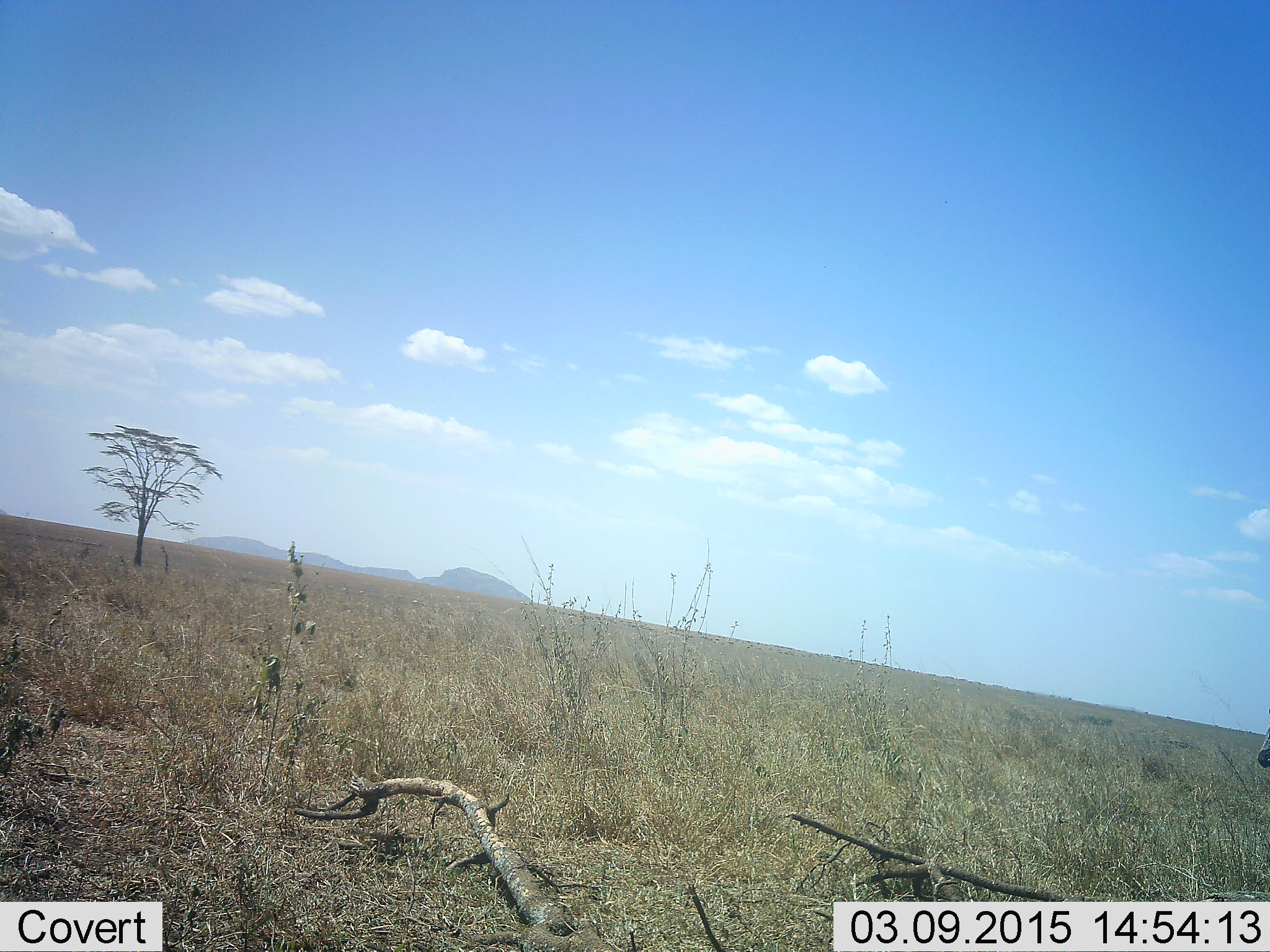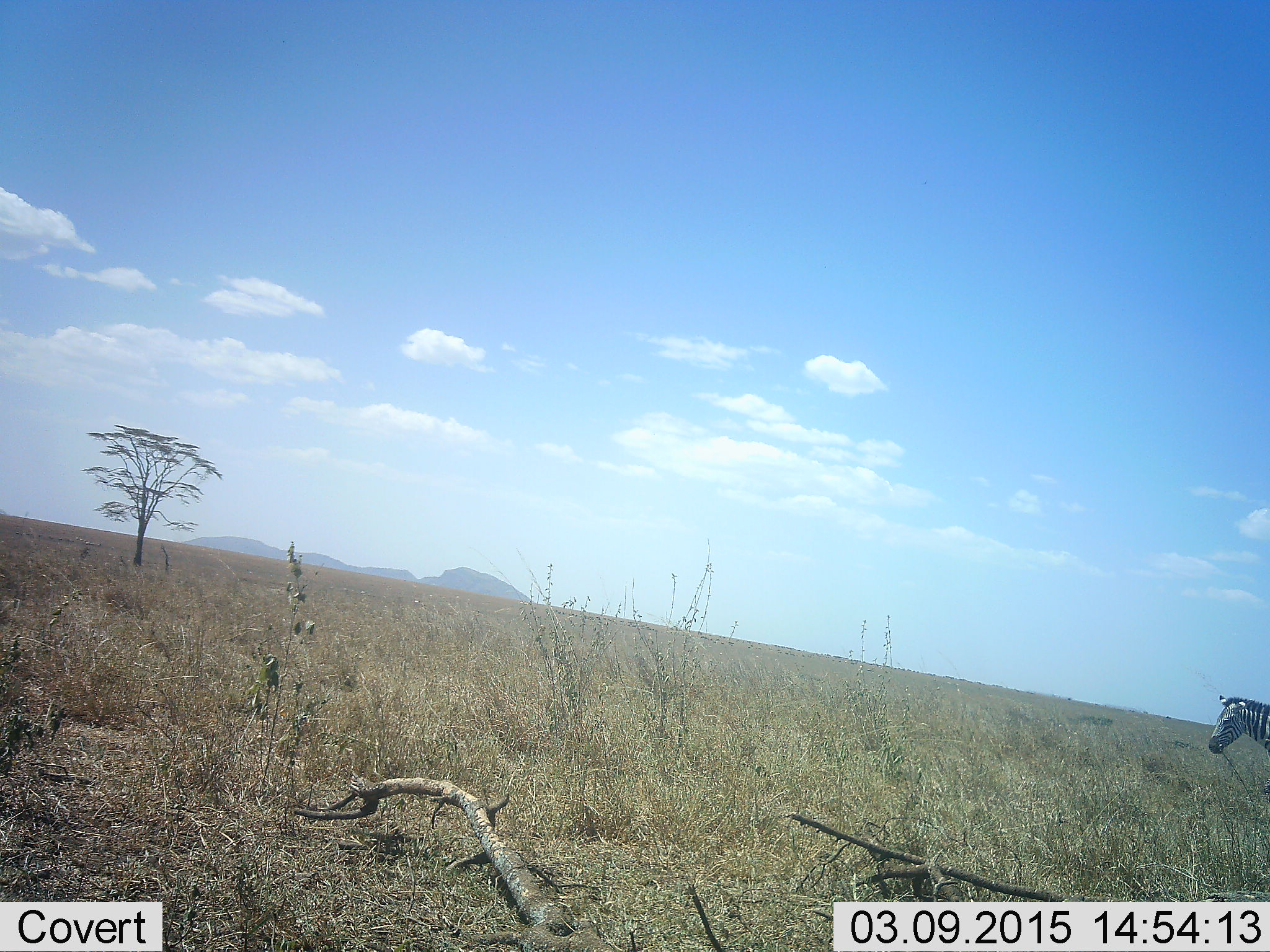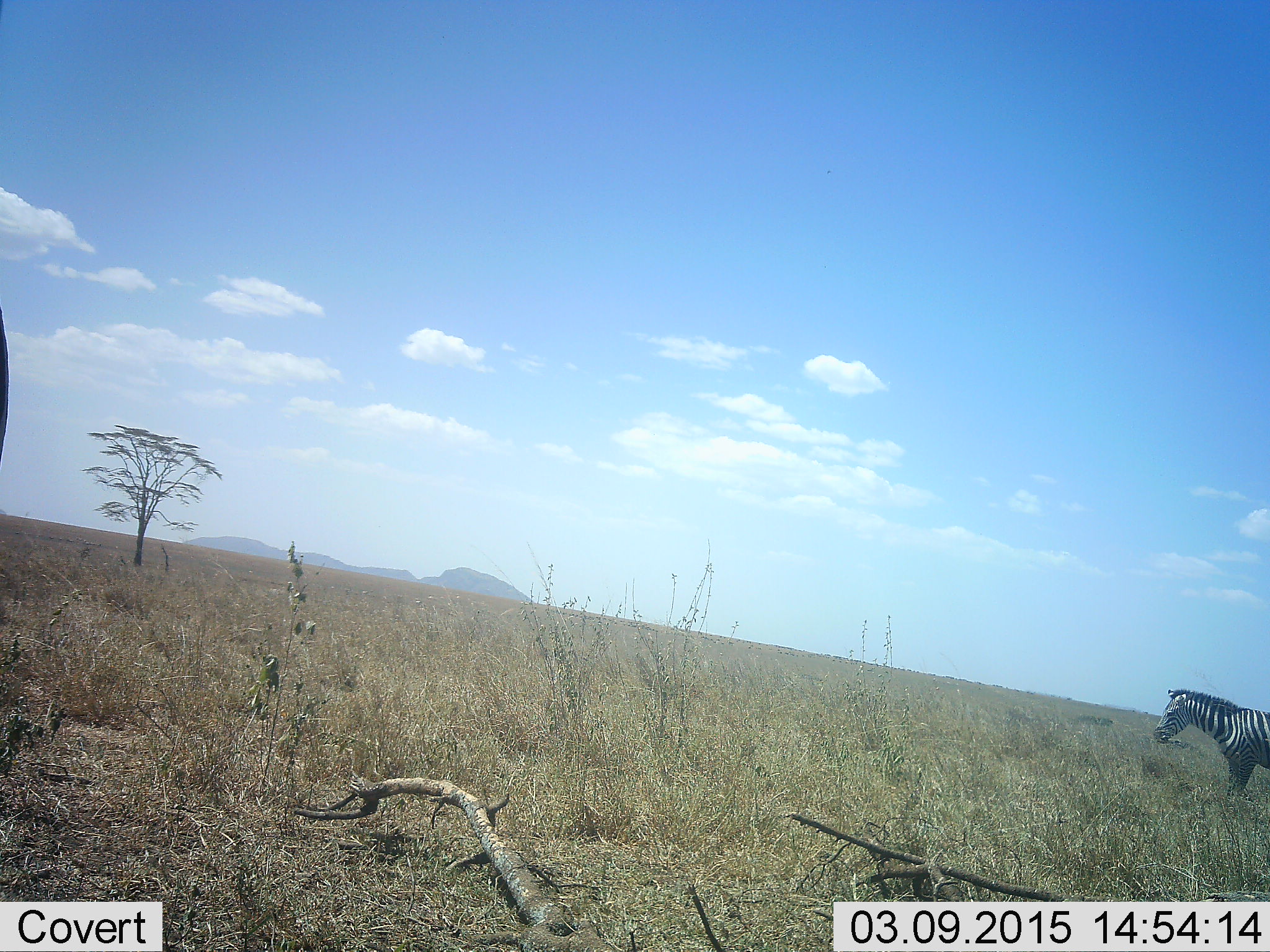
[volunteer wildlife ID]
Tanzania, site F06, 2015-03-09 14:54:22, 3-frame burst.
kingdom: Animalia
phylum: Chordata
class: Mammalia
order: Perissodactyla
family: Equidae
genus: Equus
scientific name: Equus quagga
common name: plains zebra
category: zebra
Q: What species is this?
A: Zebra (plains zebra) (Equus quagga).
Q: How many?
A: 1.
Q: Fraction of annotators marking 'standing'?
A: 10%.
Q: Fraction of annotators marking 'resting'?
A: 0%.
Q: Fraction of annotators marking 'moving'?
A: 100%.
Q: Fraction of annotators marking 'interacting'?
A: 0%.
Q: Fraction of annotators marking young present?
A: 0%.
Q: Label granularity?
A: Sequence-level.